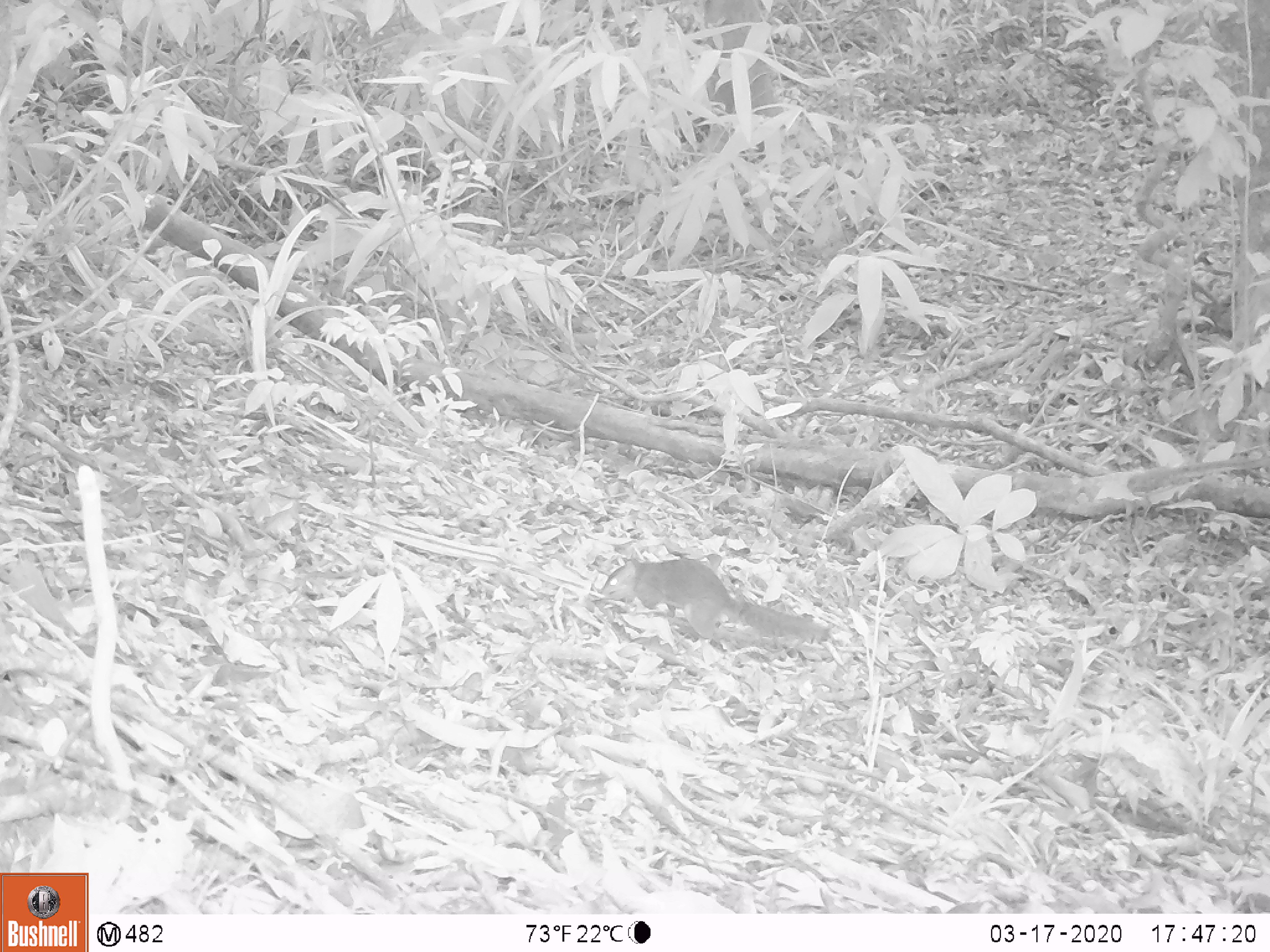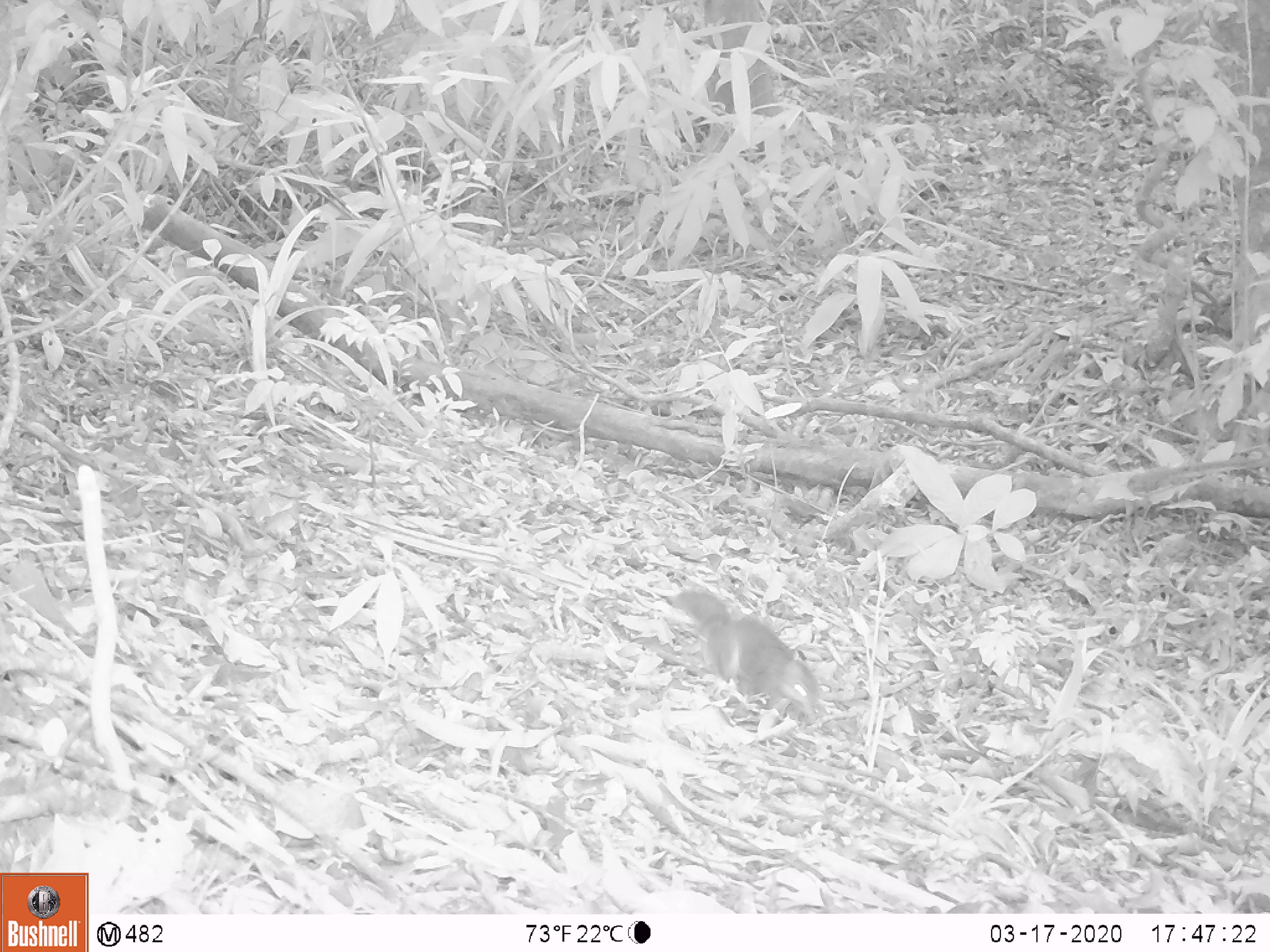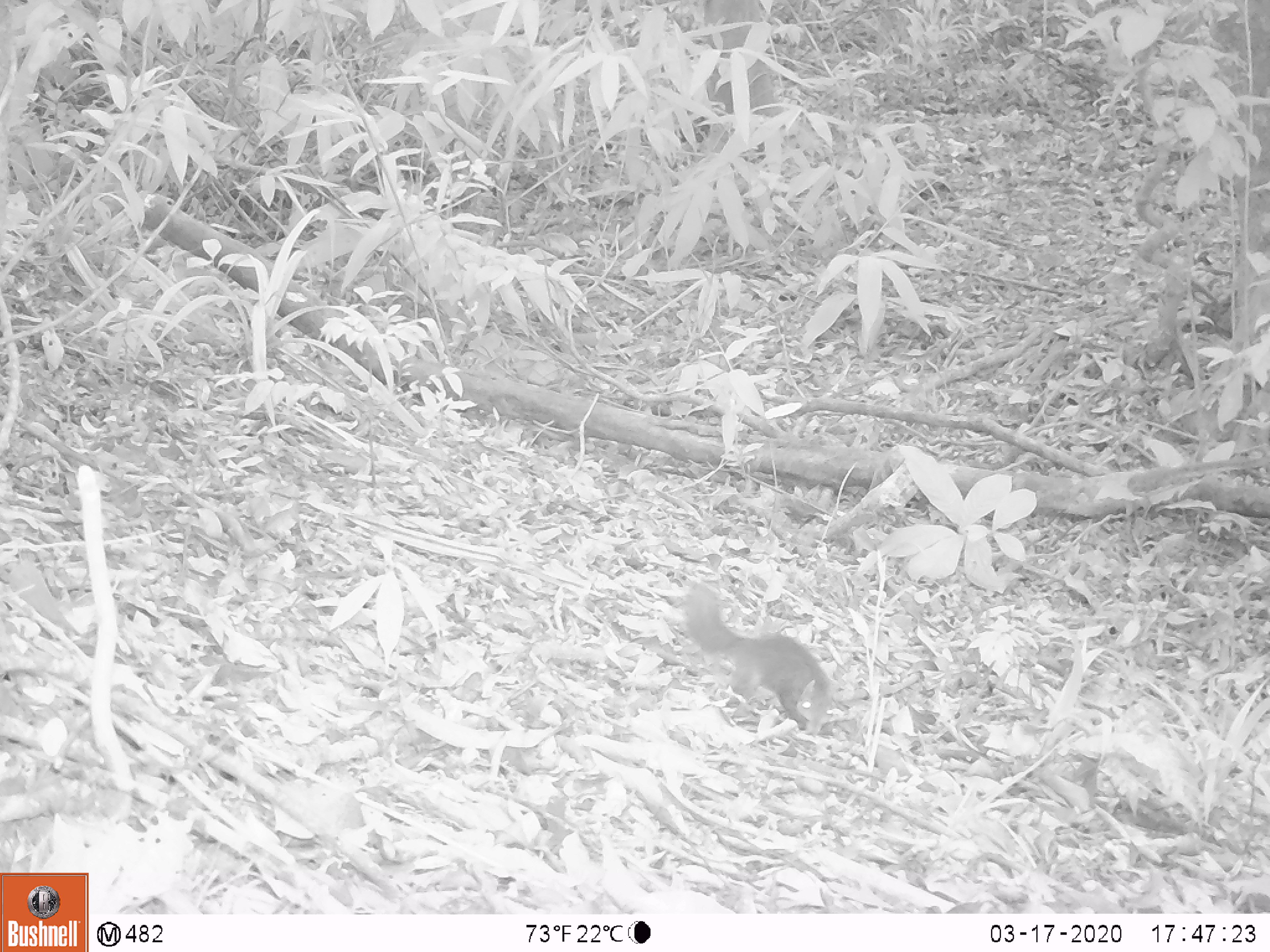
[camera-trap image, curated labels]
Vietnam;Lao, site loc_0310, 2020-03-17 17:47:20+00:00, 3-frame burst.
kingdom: Animalia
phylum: Chordata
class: Mammalia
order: Rodentia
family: Sciuridae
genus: Dremomys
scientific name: Dremomys rufigenis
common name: red-cheeked squirrel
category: red cheeked squirrel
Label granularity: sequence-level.